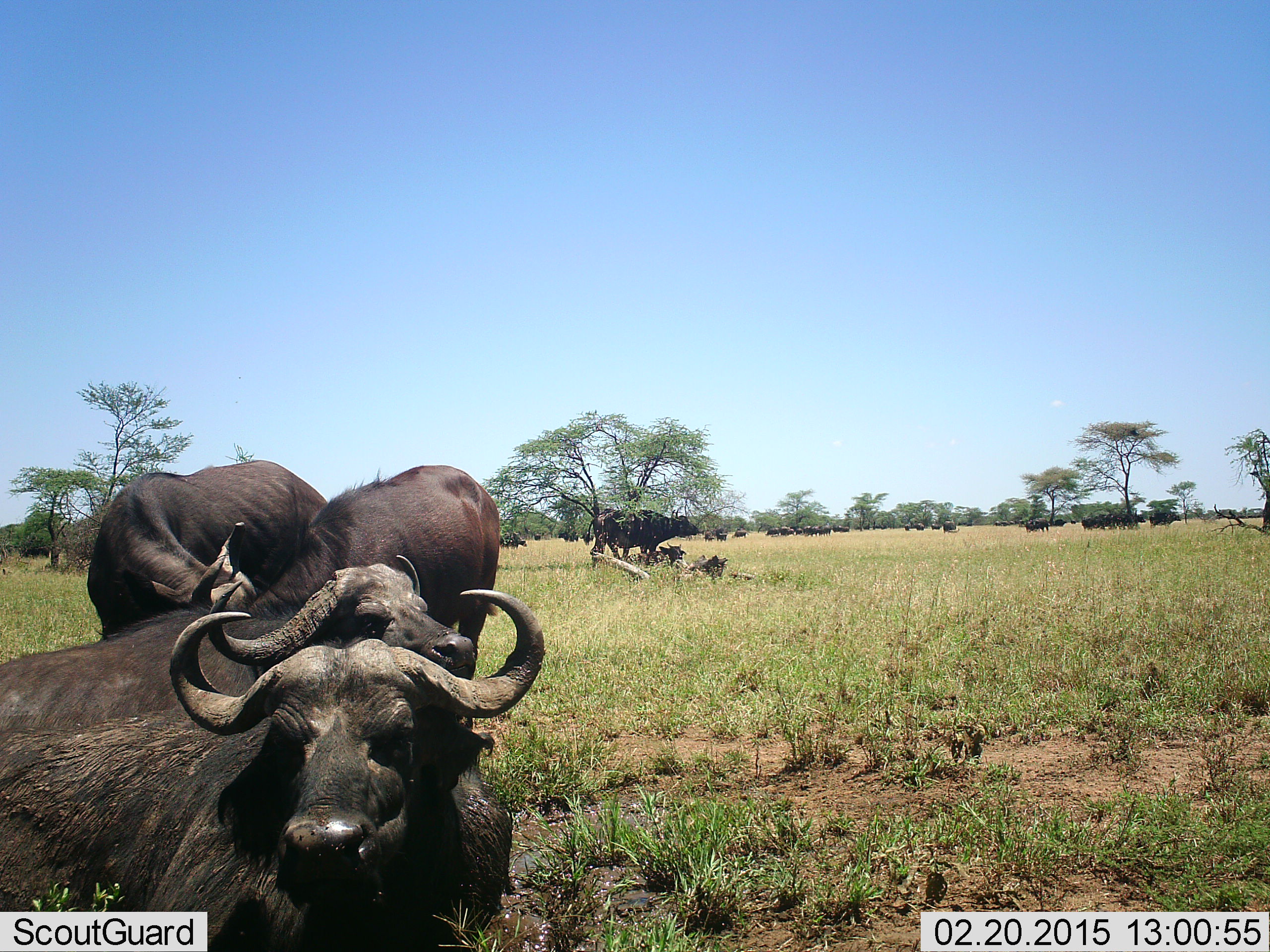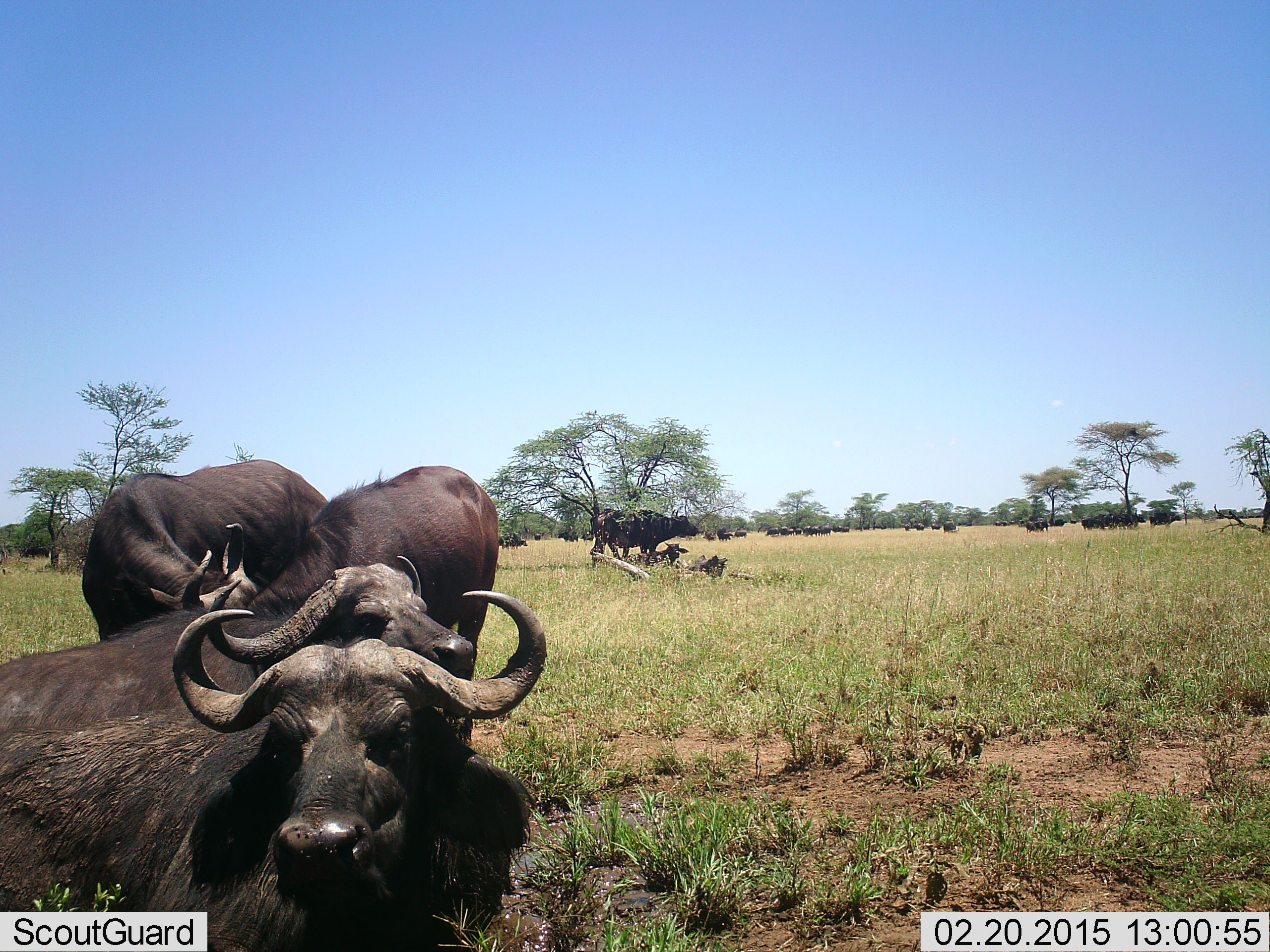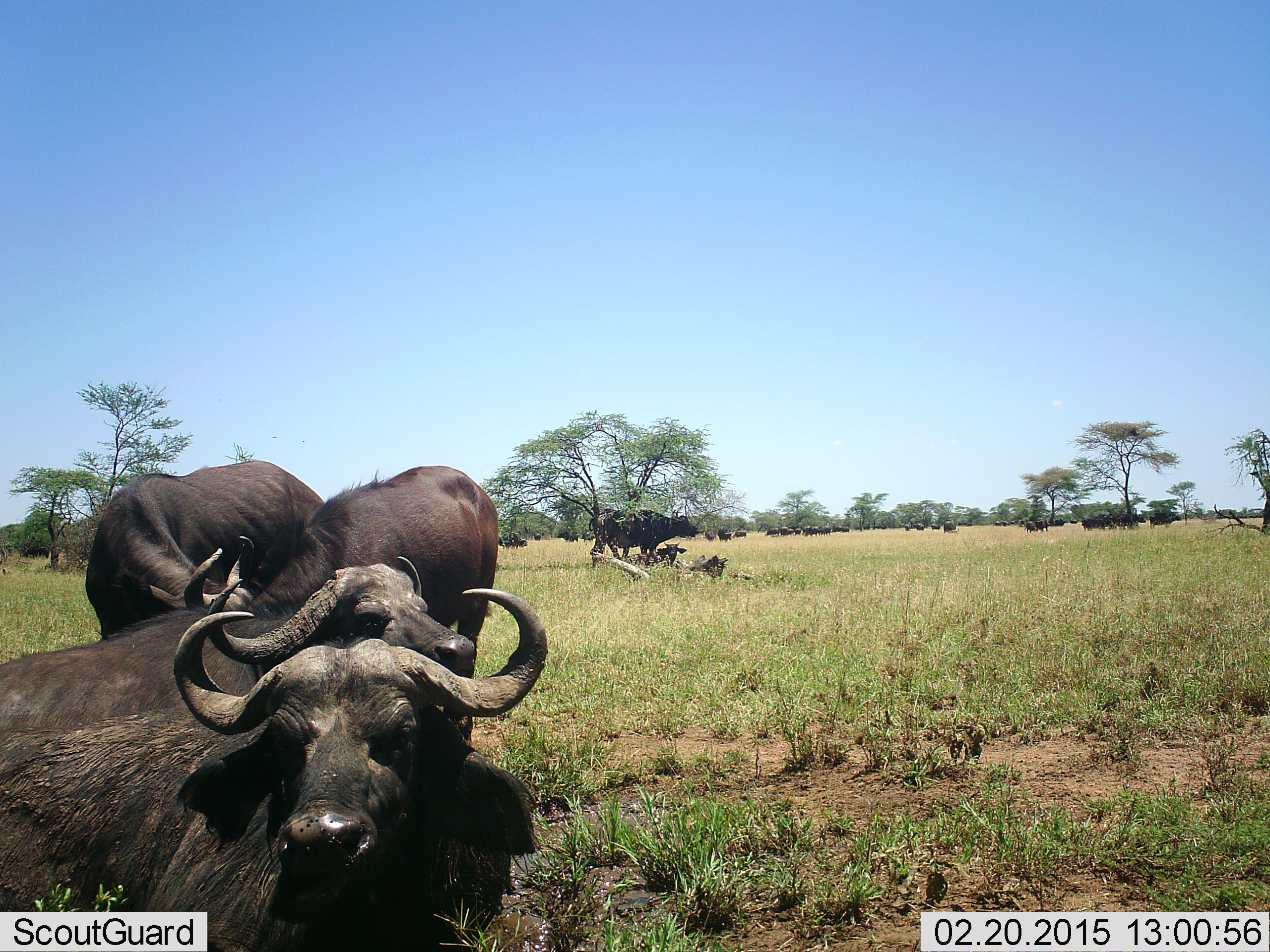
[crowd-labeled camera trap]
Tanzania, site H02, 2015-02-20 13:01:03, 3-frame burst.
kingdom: Animalia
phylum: Chordata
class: Mammalia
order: Artiodactyla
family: Bovidae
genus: Syncerus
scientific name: Syncerus caffer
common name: cape buffalo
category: buffalo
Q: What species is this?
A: Buffalo (cape buffalo) (Syncerus caffer).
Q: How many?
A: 11-50.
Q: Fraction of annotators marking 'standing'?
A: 90%.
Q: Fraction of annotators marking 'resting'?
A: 90%.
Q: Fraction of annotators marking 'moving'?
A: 10%.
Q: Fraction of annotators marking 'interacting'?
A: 10%.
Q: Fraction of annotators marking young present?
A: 10%.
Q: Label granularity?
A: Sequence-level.